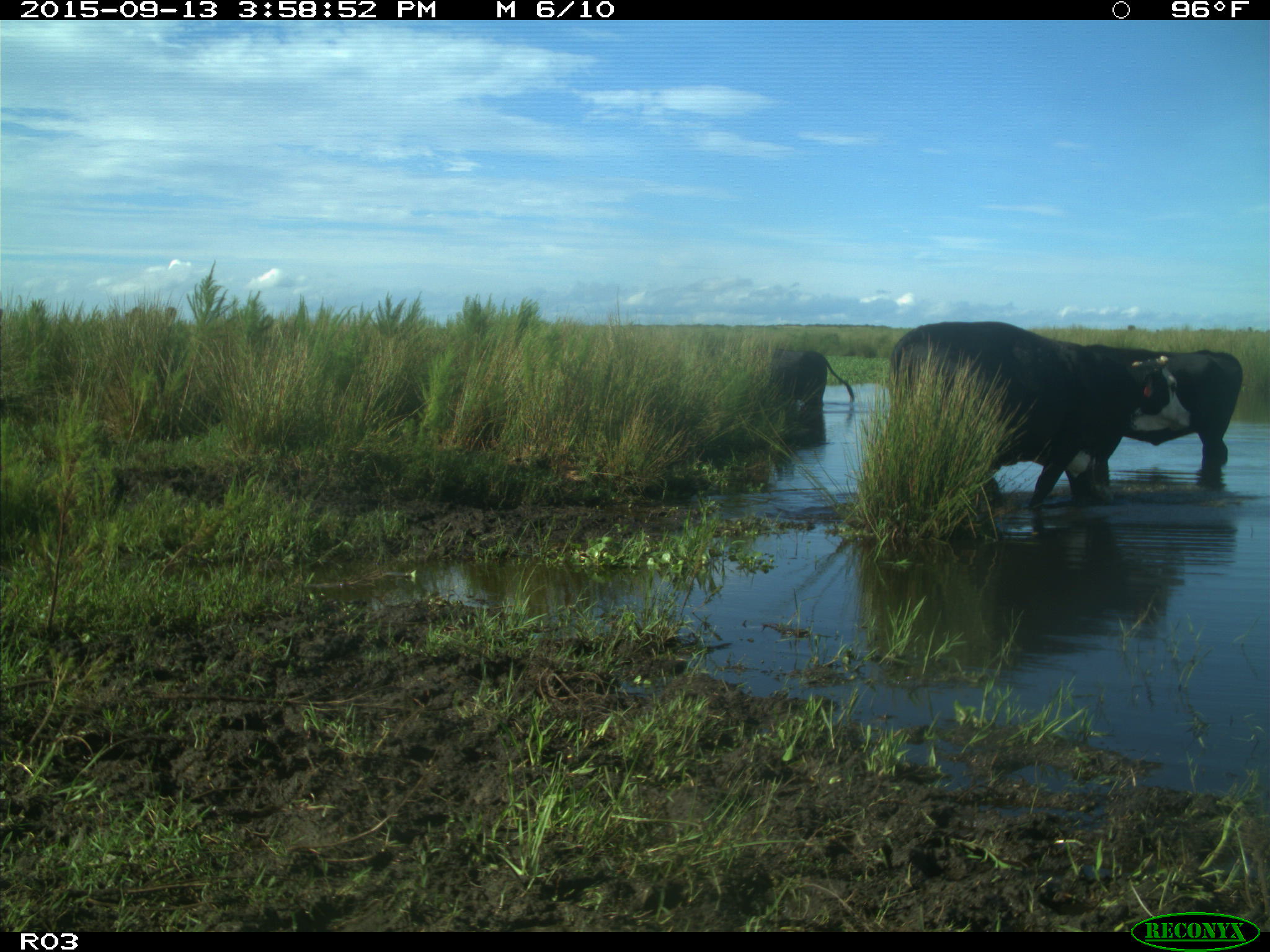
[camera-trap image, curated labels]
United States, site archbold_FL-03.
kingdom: Animalia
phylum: Chordata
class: Mammalia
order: Artiodactyla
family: Bovidae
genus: Bos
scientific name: Bos taurus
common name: domestic cow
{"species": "Bos taurus (domestic cow)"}